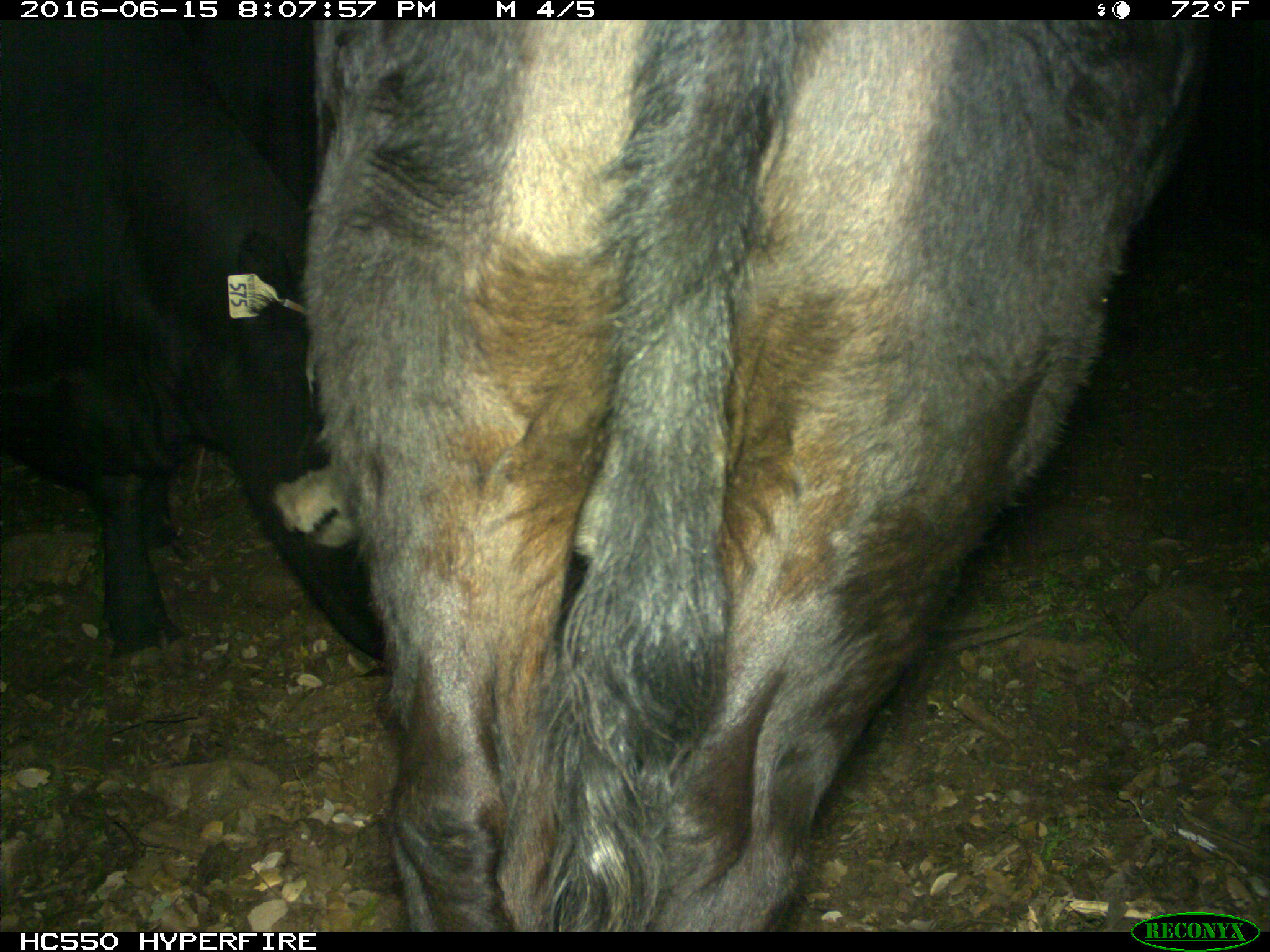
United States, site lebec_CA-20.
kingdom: Animalia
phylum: Chordata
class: Mammalia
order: Artiodactyla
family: Bovidae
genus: Bos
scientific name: Bos taurus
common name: domestic cow